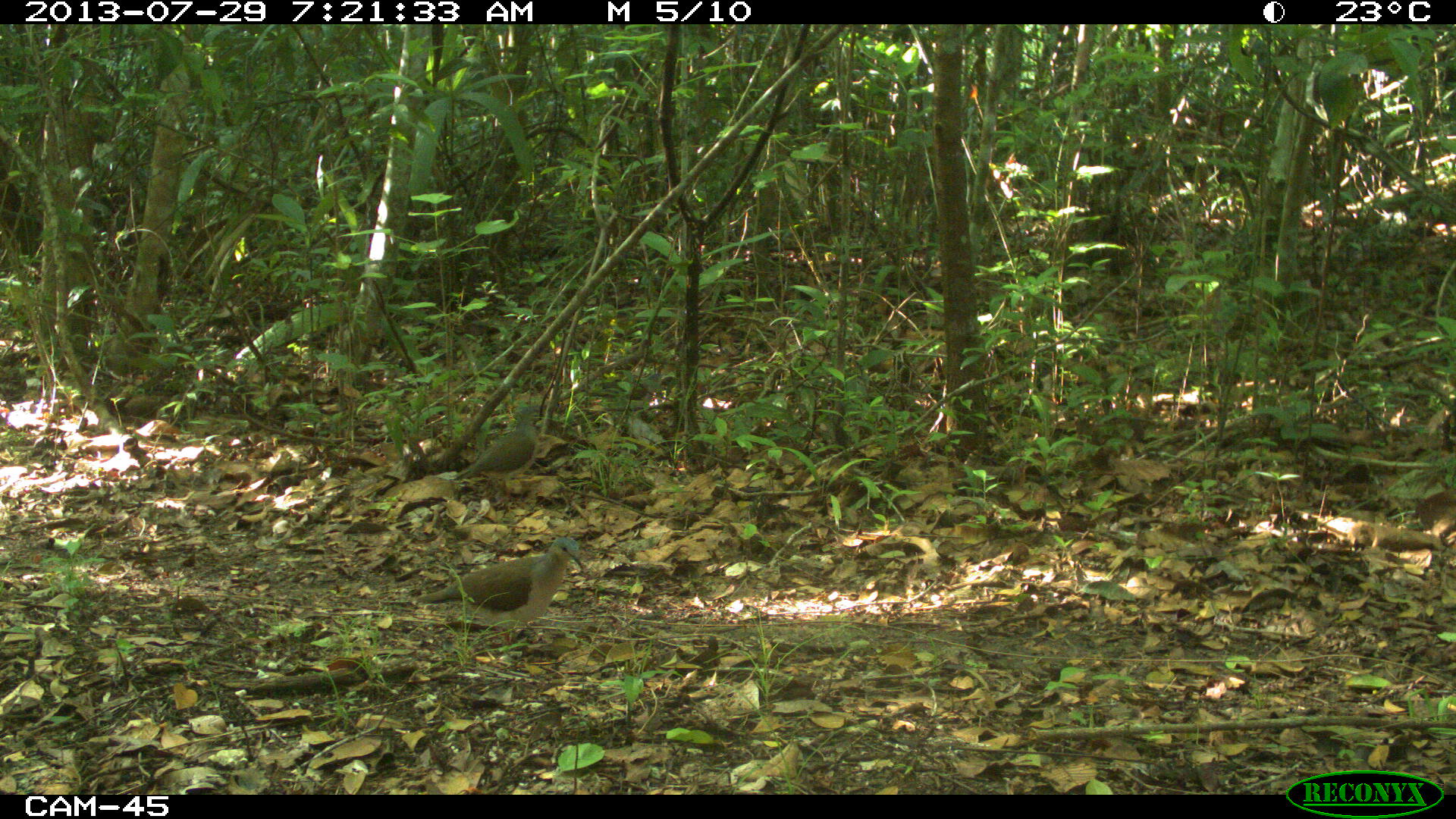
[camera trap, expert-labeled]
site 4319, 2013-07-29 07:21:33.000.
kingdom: Animalia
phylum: Chordata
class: Aves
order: Columbiformes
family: Columbidae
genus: Leptotila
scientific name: Leptotila plumbeiceps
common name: gray-headed dove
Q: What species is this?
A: Leptotila plumbeiceps (gray-headed dove).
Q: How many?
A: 1.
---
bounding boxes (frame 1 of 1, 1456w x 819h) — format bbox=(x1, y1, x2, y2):
leptotila plumbeiceps: bbox=(415, 537, 583, 645); bbox=(452, 405, 544, 493)